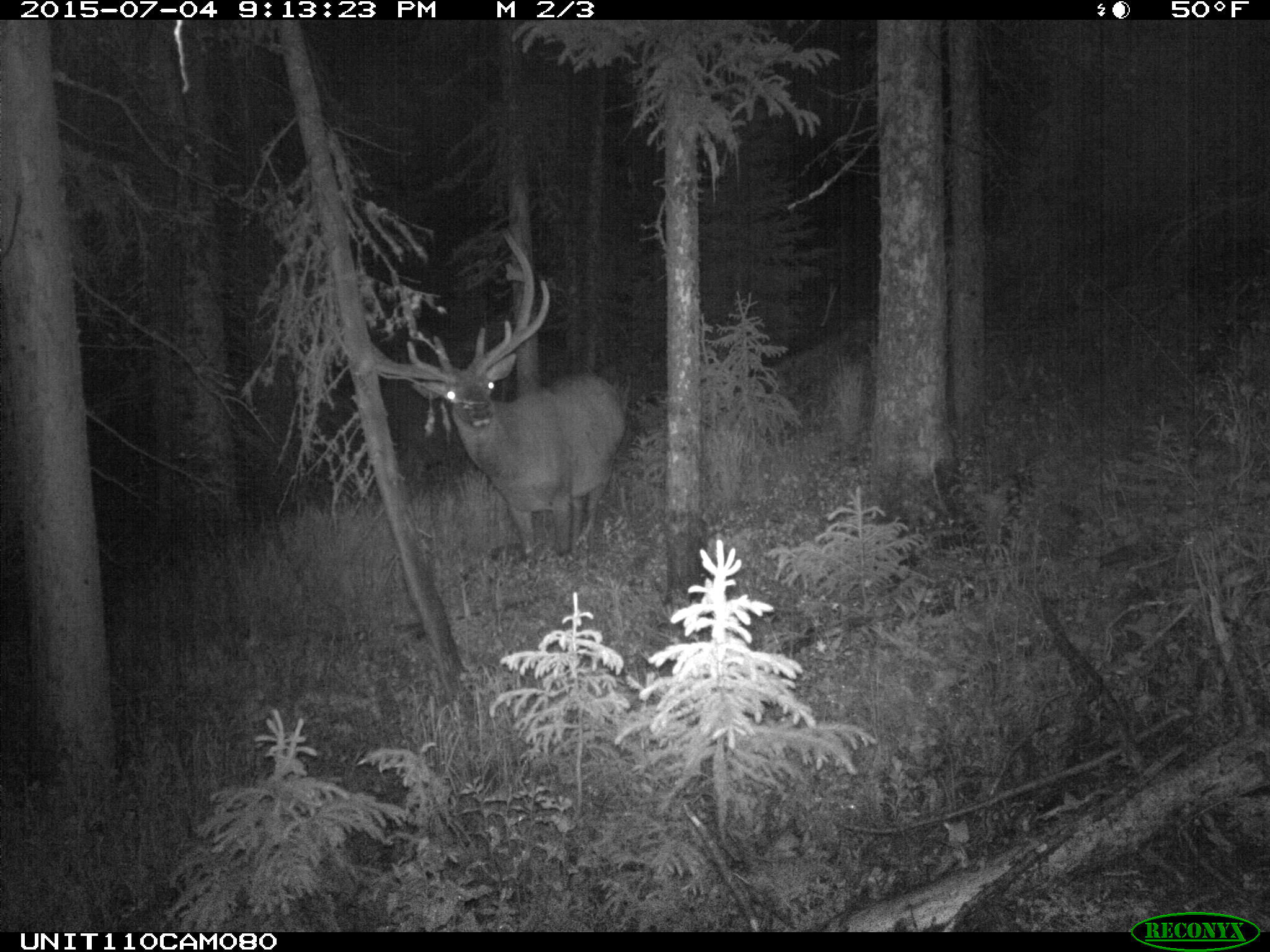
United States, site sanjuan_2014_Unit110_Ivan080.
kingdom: Animalia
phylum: Chordata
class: Mammalia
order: Artiodactyla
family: Cervidae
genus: Cervus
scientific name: Cervus elaphus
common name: red deer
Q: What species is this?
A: Cervus elaphus (red deer).